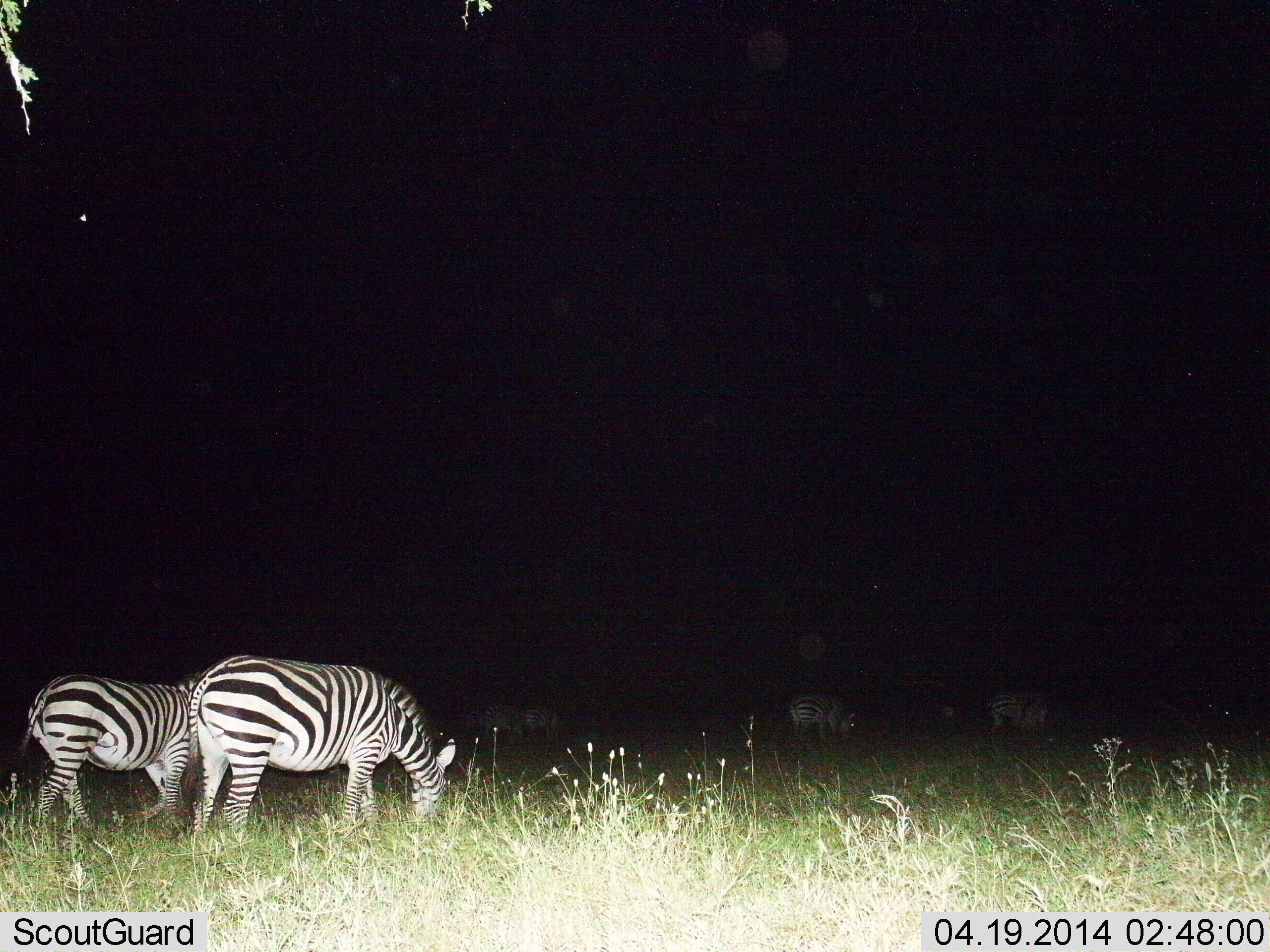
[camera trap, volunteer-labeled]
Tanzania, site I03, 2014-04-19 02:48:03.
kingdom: Animalia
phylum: Chordata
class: Mammalia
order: Perissodactyla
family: Equidae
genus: Equus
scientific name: Equus quagga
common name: plains zebra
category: zebra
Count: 6.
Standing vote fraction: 20%.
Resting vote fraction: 0%.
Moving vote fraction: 10%.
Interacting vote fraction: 0%.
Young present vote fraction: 0%.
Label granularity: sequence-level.